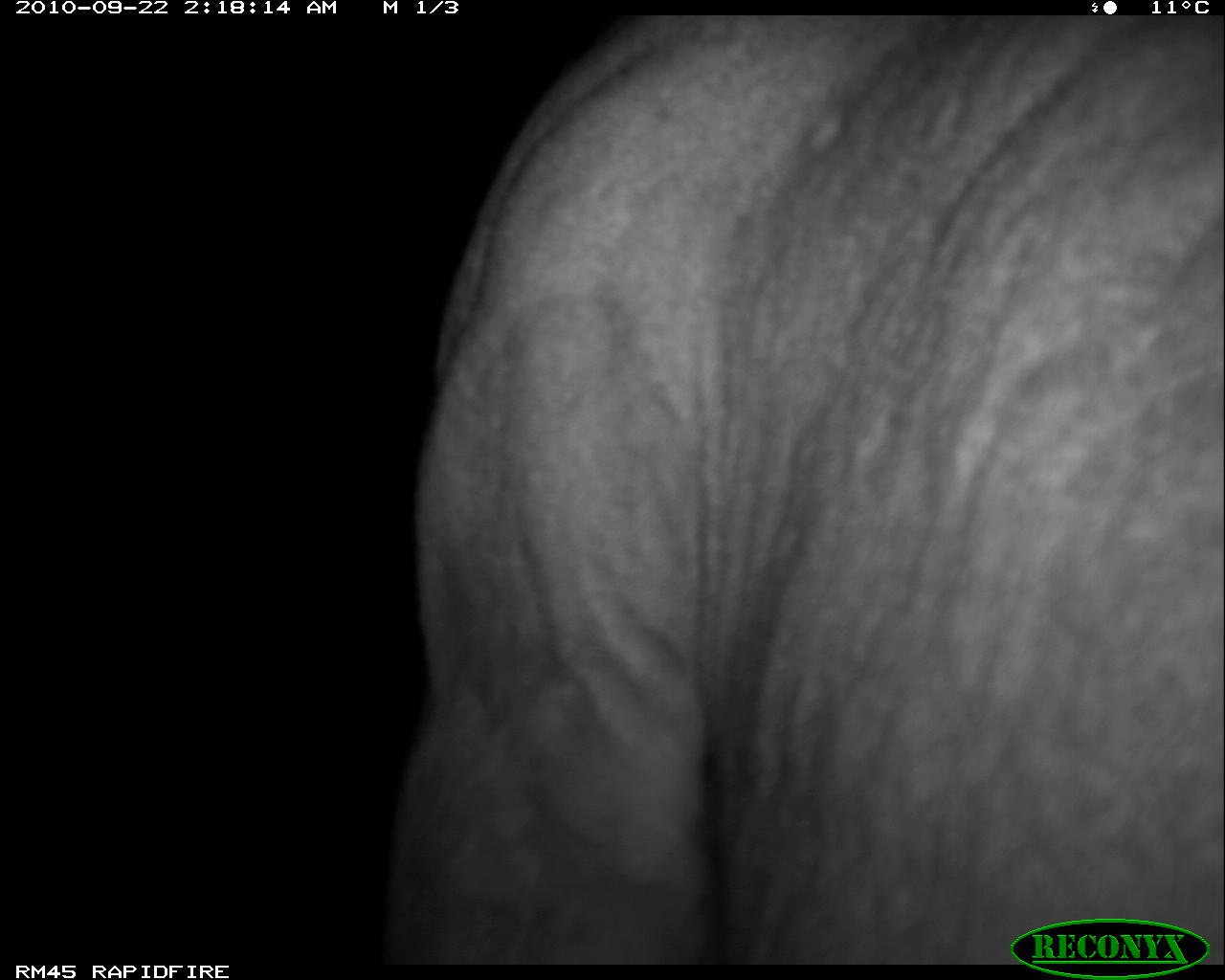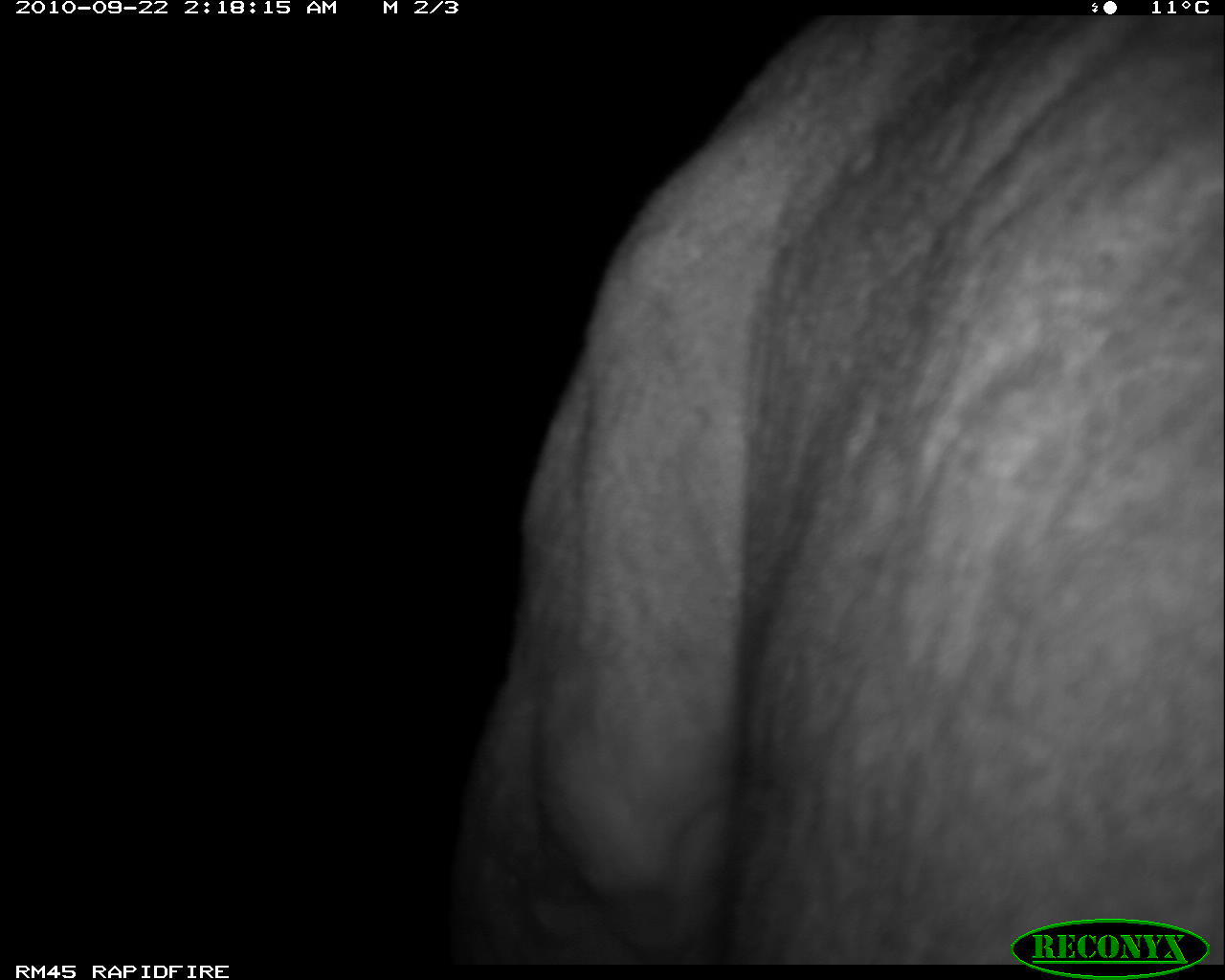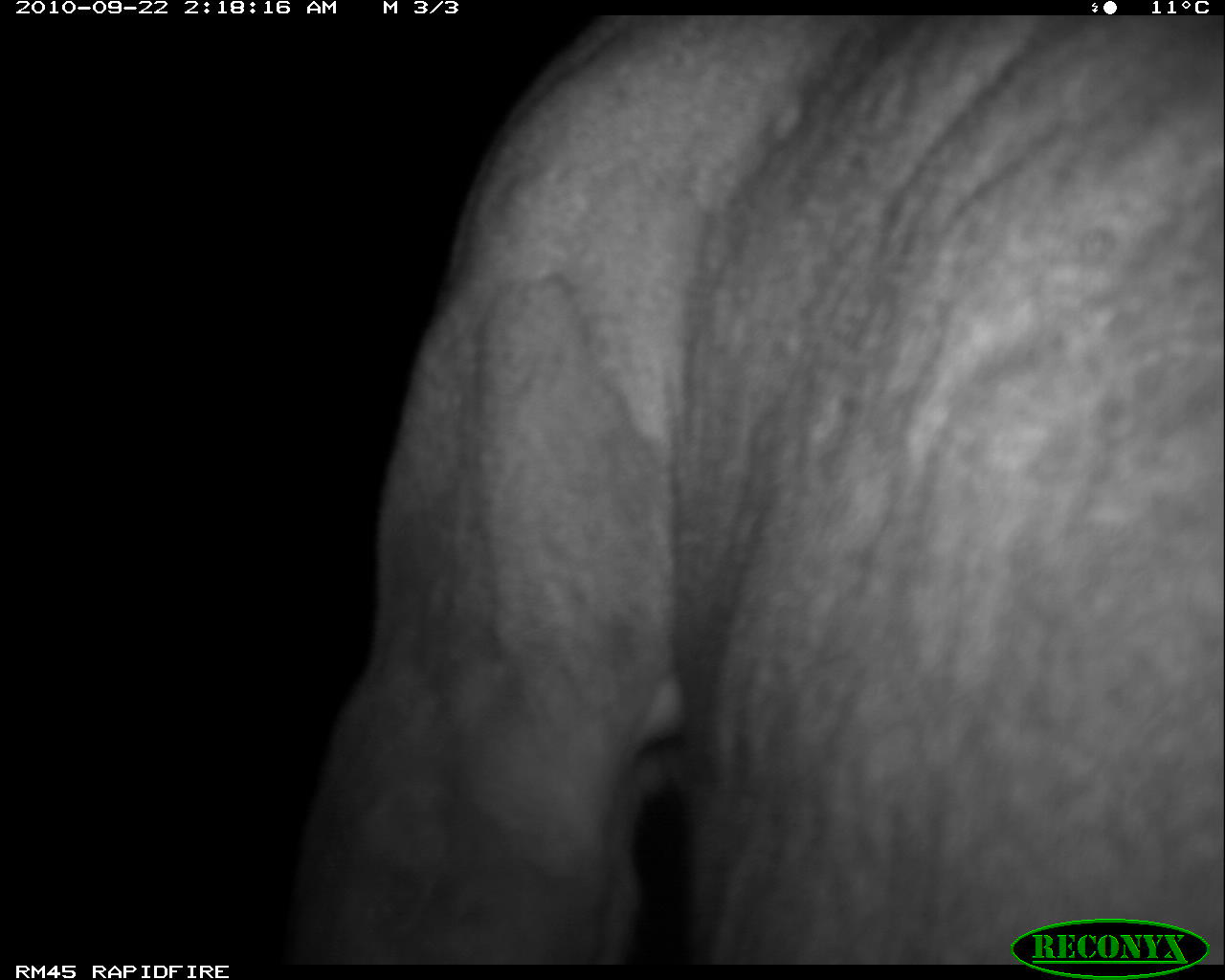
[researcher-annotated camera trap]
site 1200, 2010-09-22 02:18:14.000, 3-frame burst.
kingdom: Animalia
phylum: Chordata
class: Mammalia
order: Carnivora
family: Felidae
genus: Panthera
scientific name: Panthera leo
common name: lion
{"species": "Panthera leo (lion)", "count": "1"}